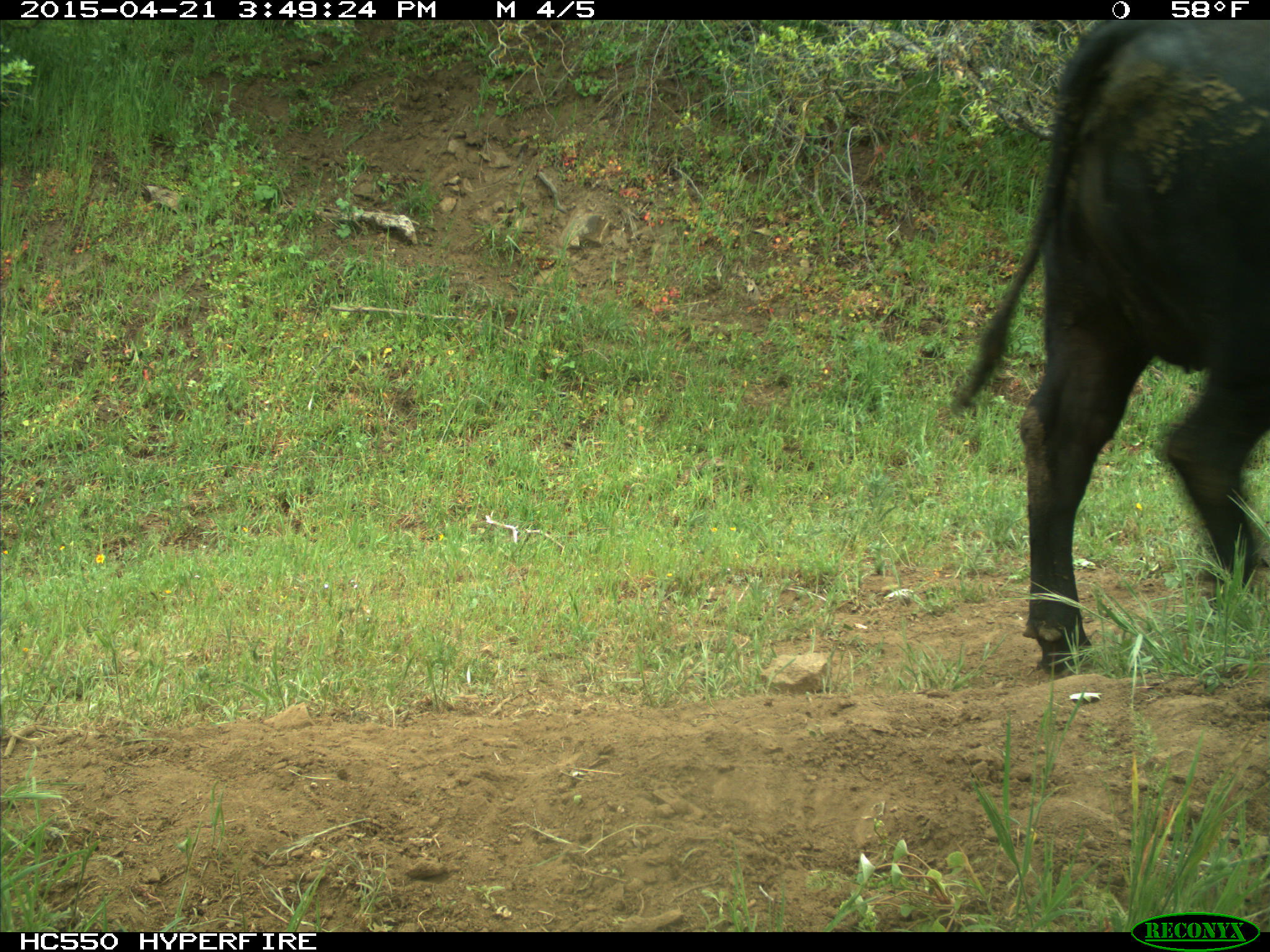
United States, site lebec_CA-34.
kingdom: Animalia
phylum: Chordata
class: Mammalia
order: Artiodactyla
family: Bovidae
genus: Bos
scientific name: Bos taurus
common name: domestic cow